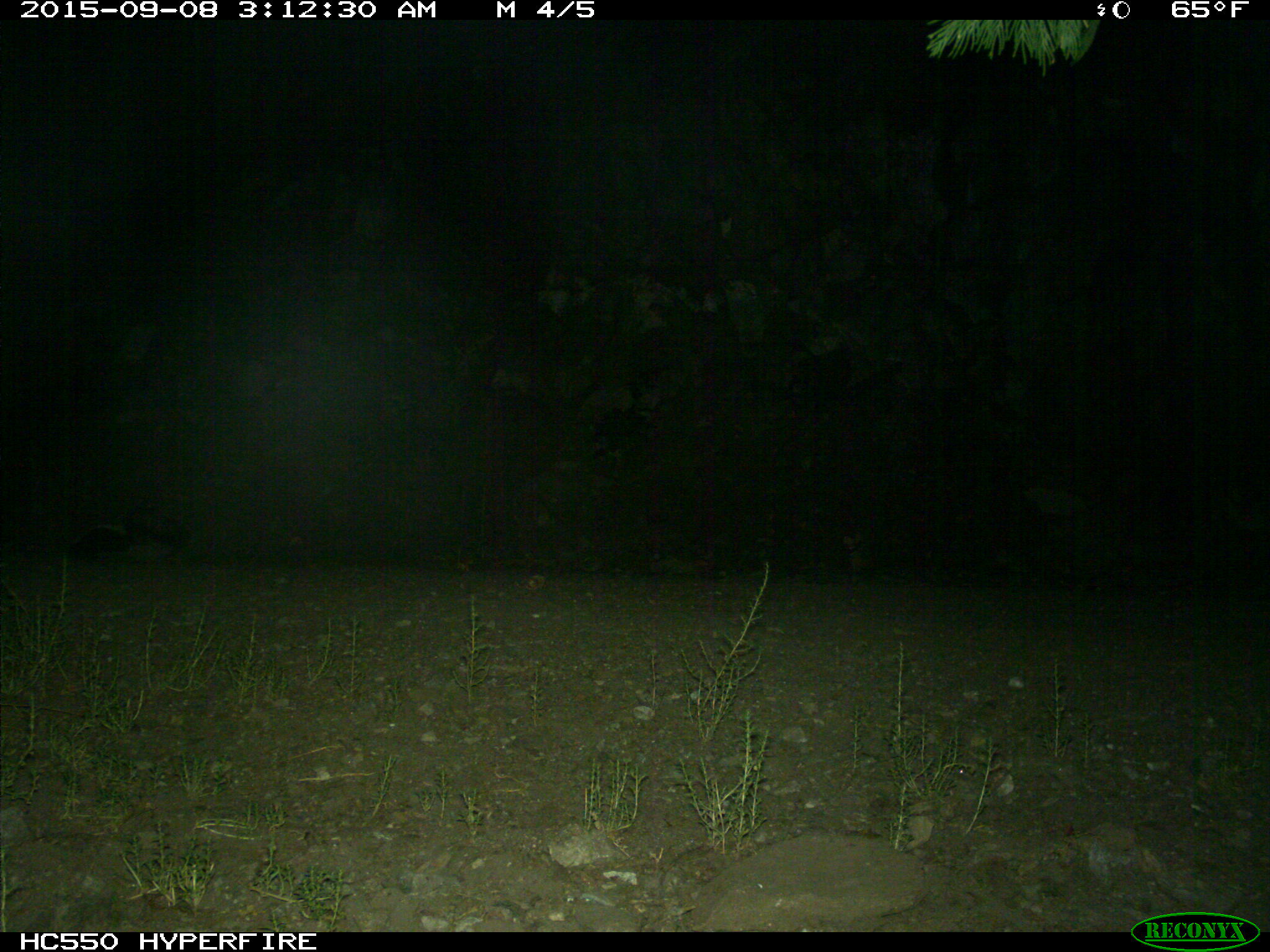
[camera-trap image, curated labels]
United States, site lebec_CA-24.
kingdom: Animalia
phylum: Chordata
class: Mammalia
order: Carnivora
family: Mephitidae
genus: Mephitis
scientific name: Mephitis mephitis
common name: striped skunk